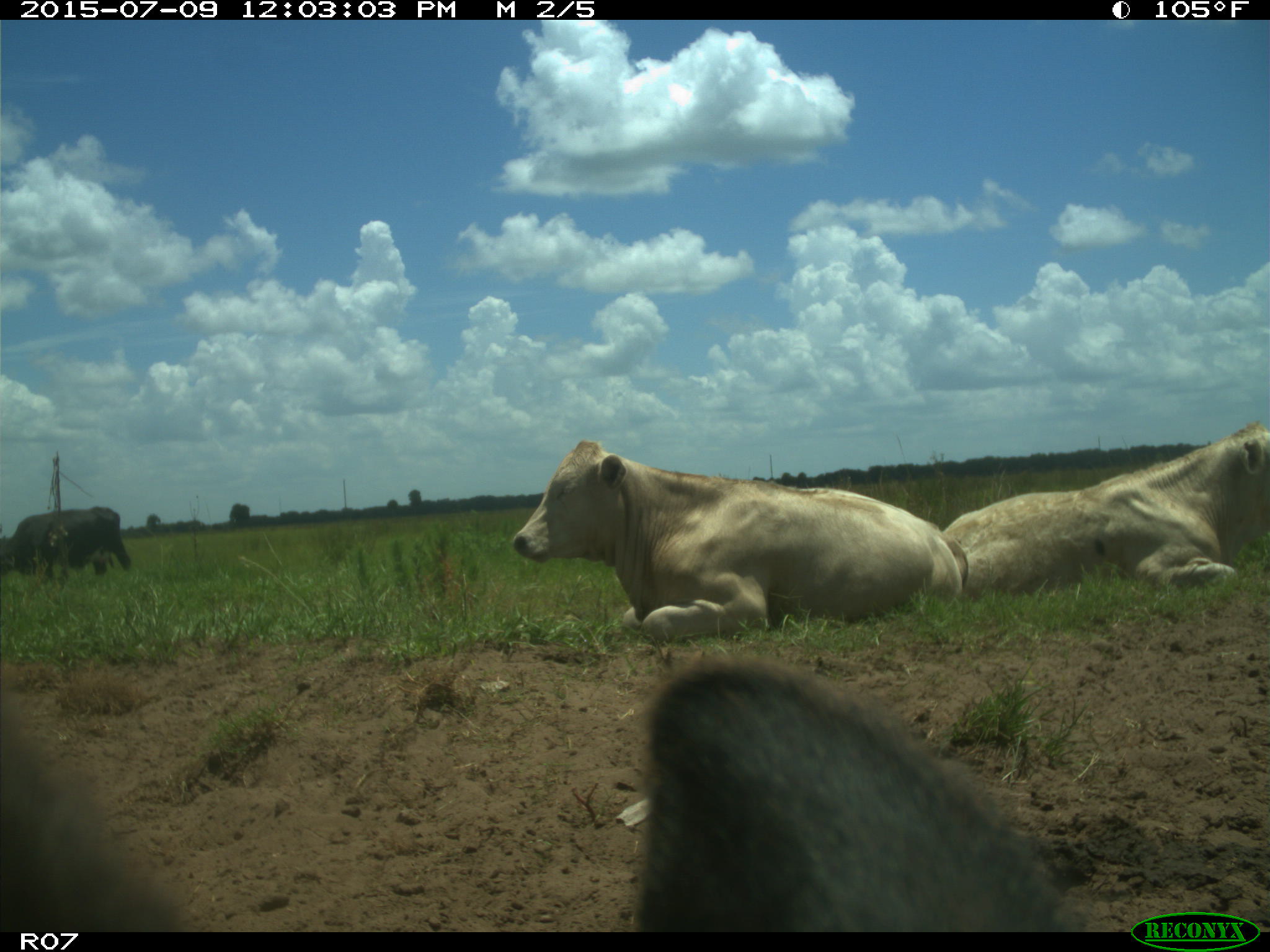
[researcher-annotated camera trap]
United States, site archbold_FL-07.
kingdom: Animalia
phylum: Chordata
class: Mammalia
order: Artiodactyla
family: Bovidae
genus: Bos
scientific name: Bos taurus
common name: domestic cow